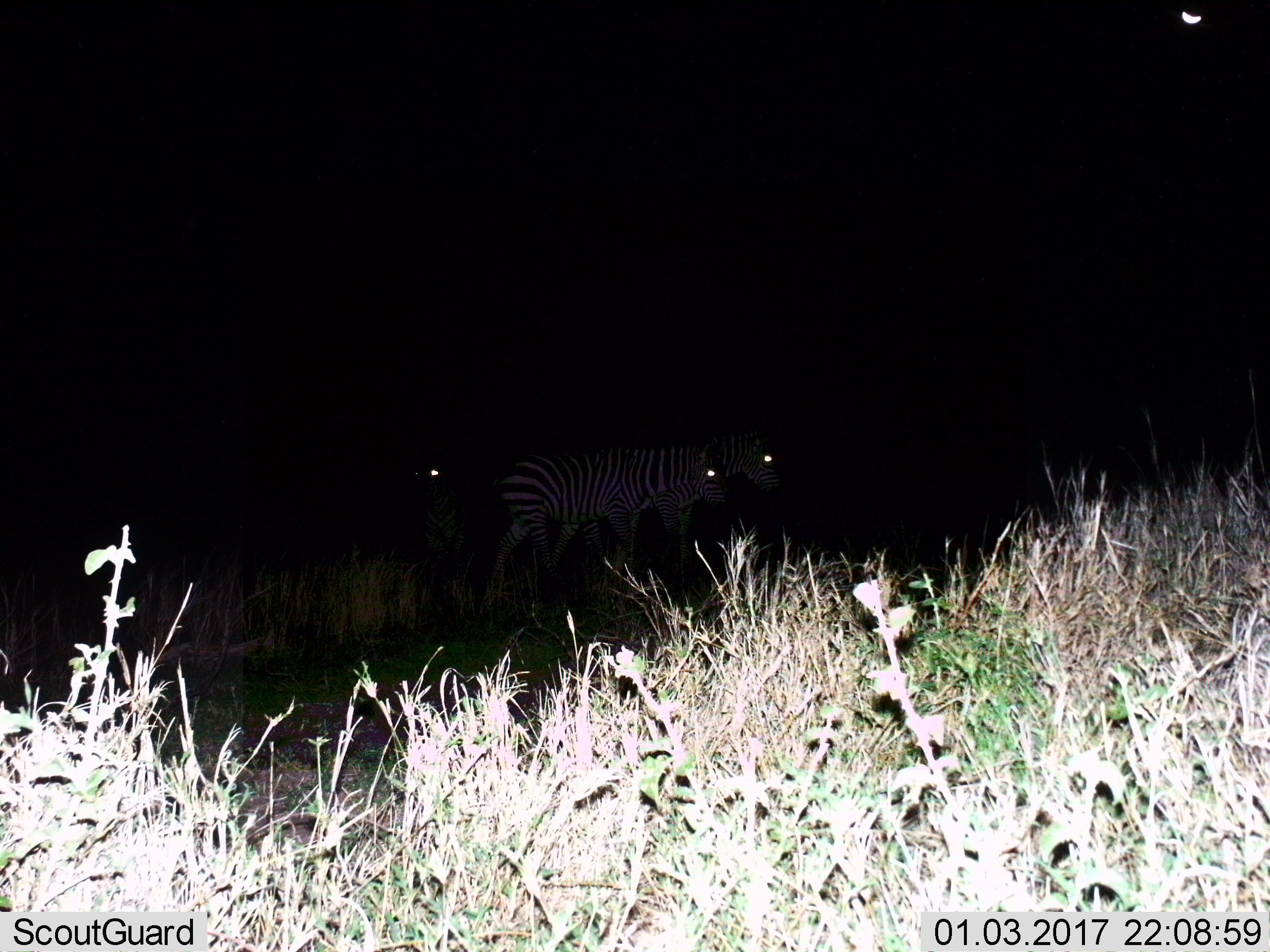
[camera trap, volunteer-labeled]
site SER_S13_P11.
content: unidentified animal